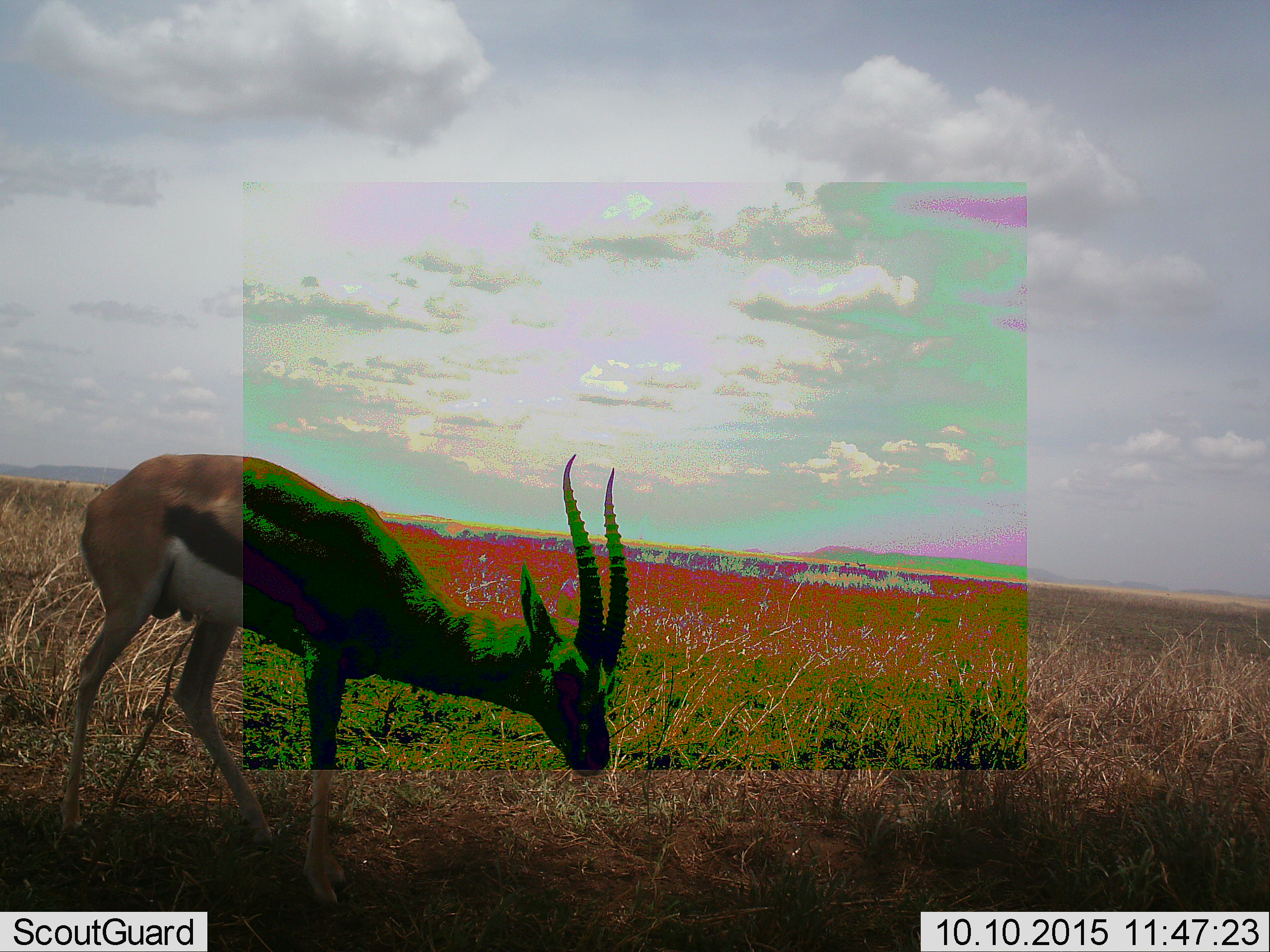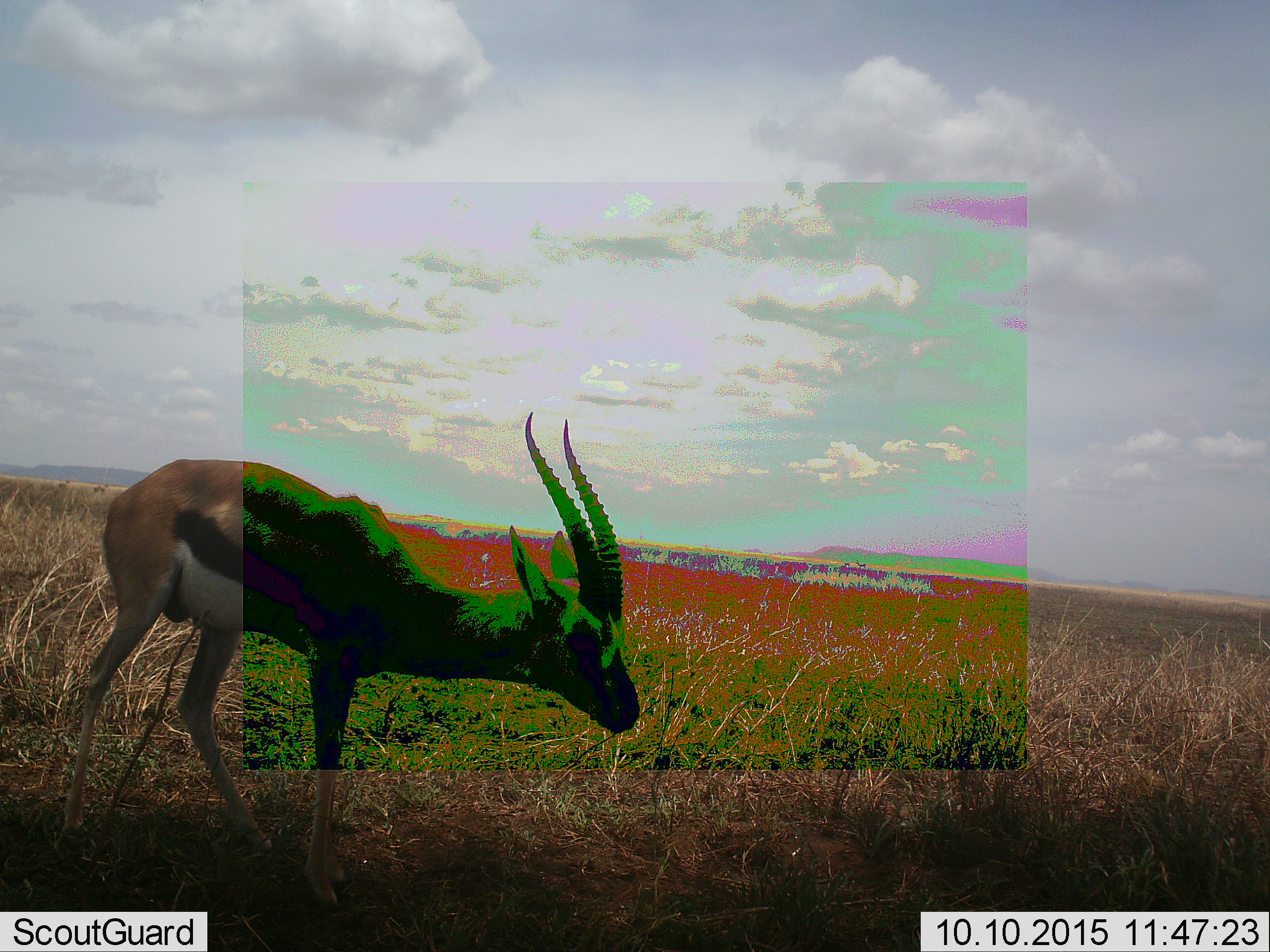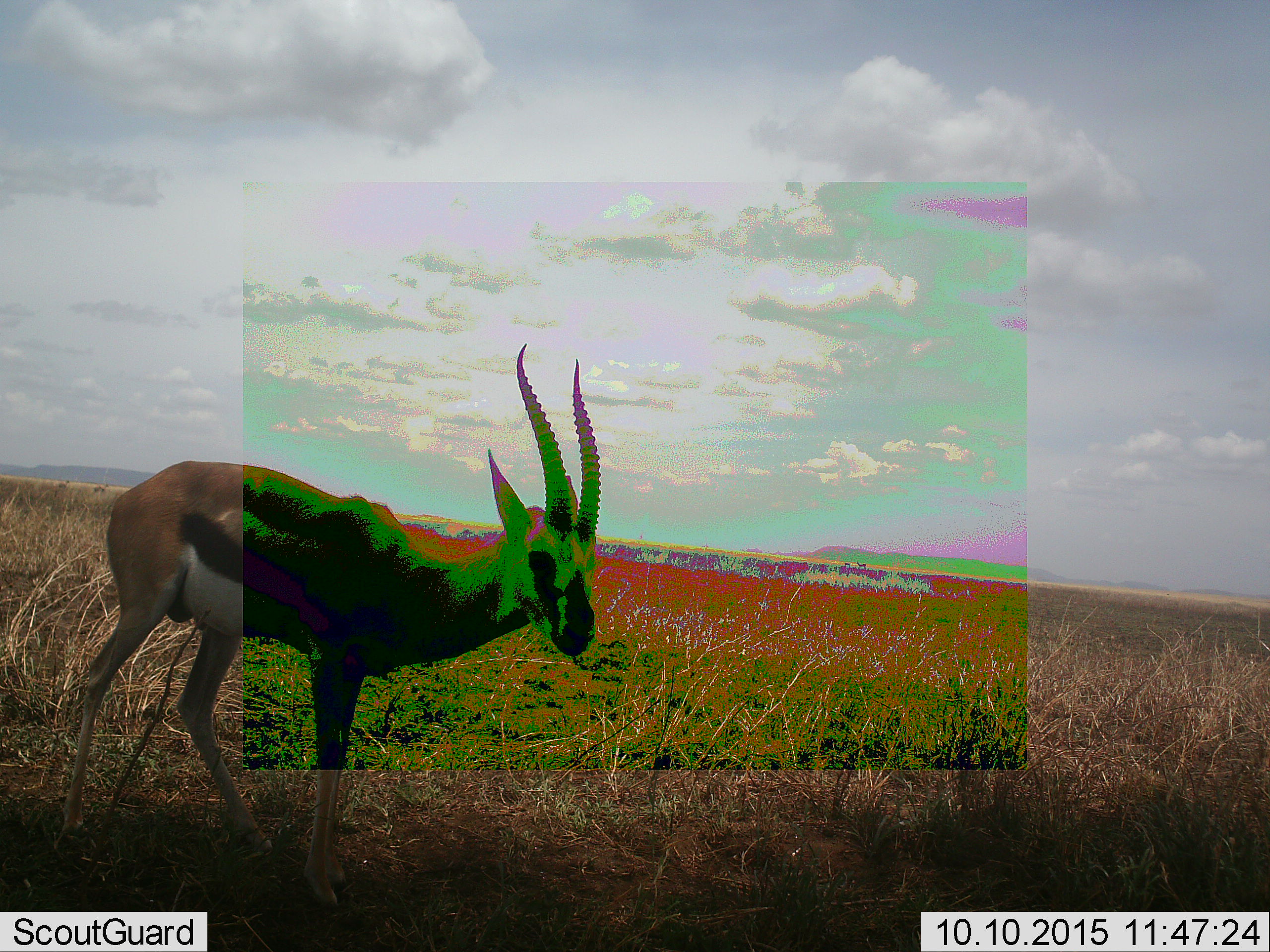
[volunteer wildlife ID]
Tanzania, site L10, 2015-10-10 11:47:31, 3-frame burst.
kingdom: Animalia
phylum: Chordata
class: Mammalia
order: Artiodactyla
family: Bovidae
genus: Eudorcas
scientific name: Eudorcas thomsonii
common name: thomson's gazelle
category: gazellethomsons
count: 1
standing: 50%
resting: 0%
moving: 12%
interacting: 0%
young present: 0%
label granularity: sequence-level